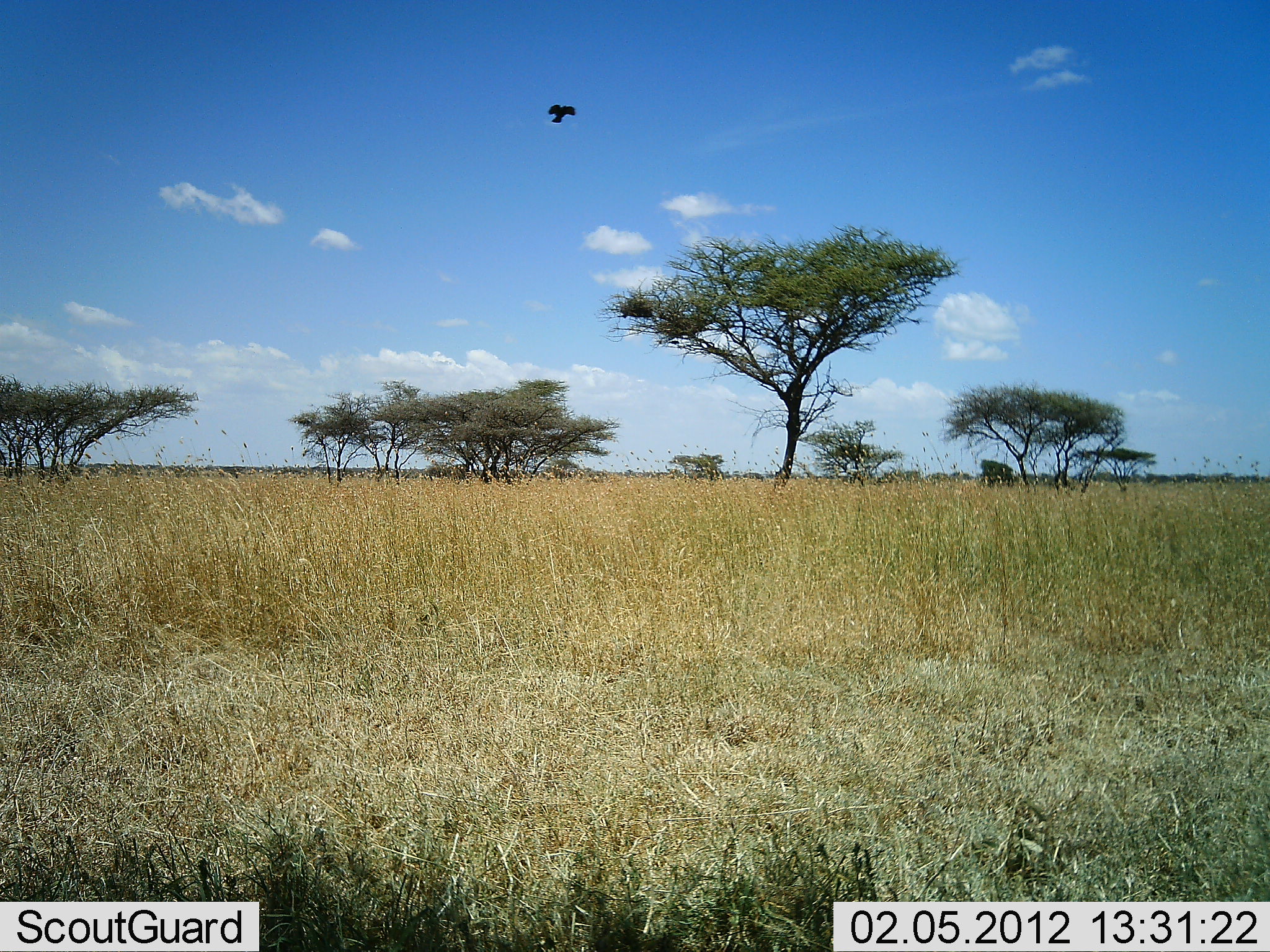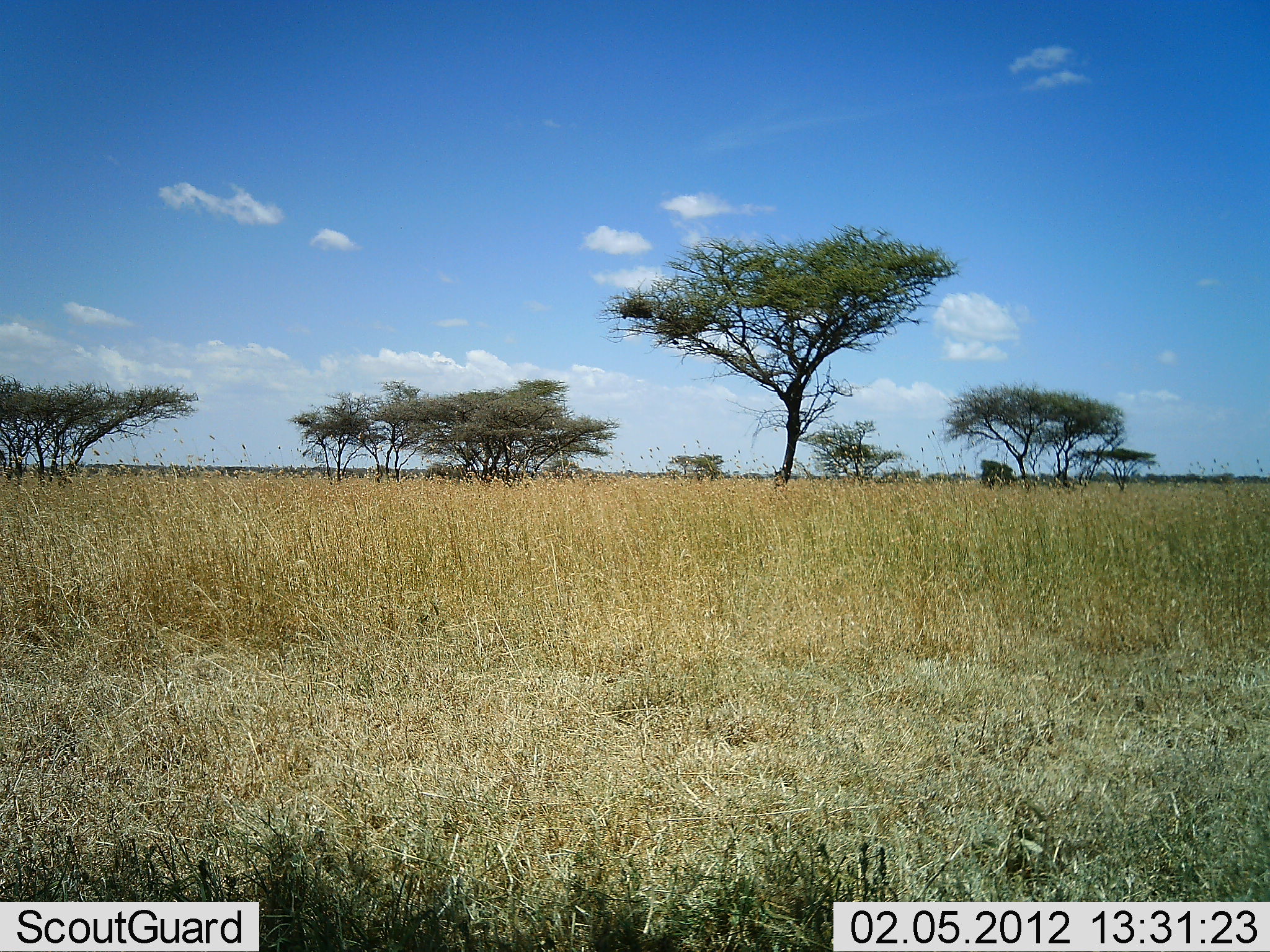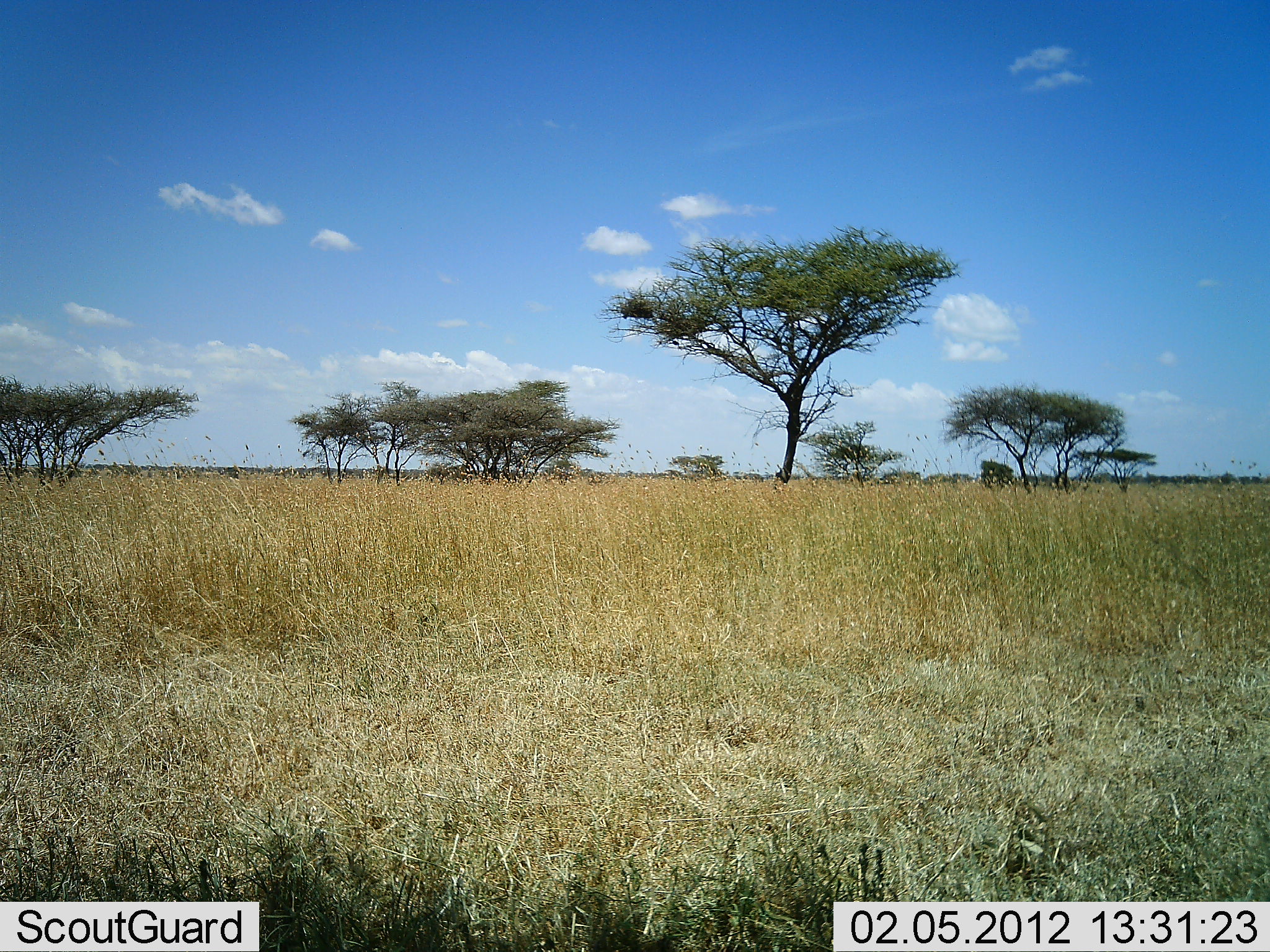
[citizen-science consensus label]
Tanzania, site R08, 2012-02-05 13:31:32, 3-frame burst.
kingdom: Animalia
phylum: Chordata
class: Aves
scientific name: Aves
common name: bird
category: otherbird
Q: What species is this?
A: Otherbird (bird) (Aves).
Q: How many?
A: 1.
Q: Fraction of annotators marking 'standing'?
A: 0%.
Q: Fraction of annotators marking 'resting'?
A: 0%.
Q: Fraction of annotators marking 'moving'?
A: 100%.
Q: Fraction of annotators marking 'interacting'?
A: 0%.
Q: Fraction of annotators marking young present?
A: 0%.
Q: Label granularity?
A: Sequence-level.